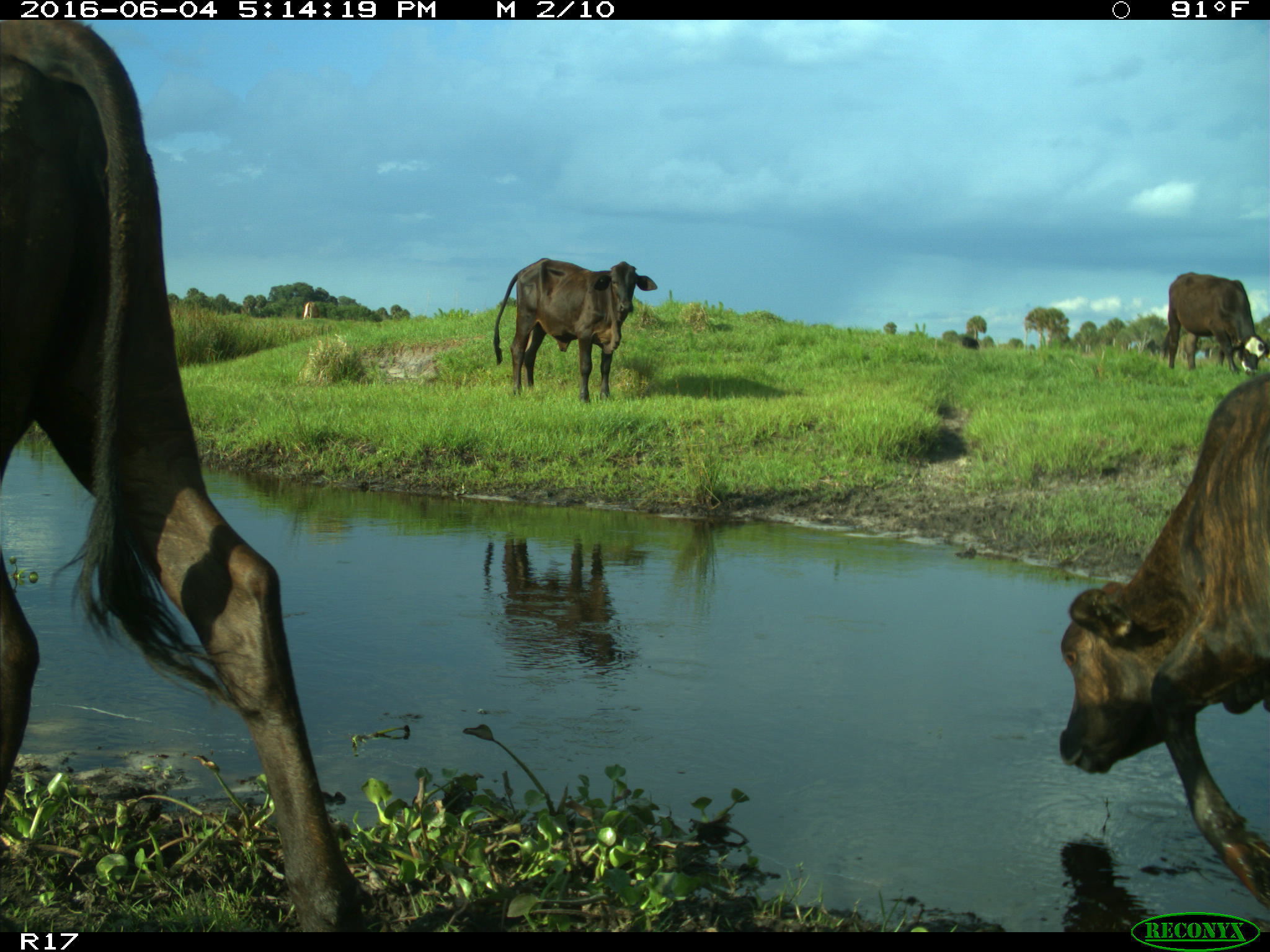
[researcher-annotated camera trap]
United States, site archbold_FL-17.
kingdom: Animalia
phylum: Chordata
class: Mammalia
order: Artiodactyla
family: Bovidae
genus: Bos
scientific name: Bos taurus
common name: domestic cow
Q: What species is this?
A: Bos taurus (domestic cow).